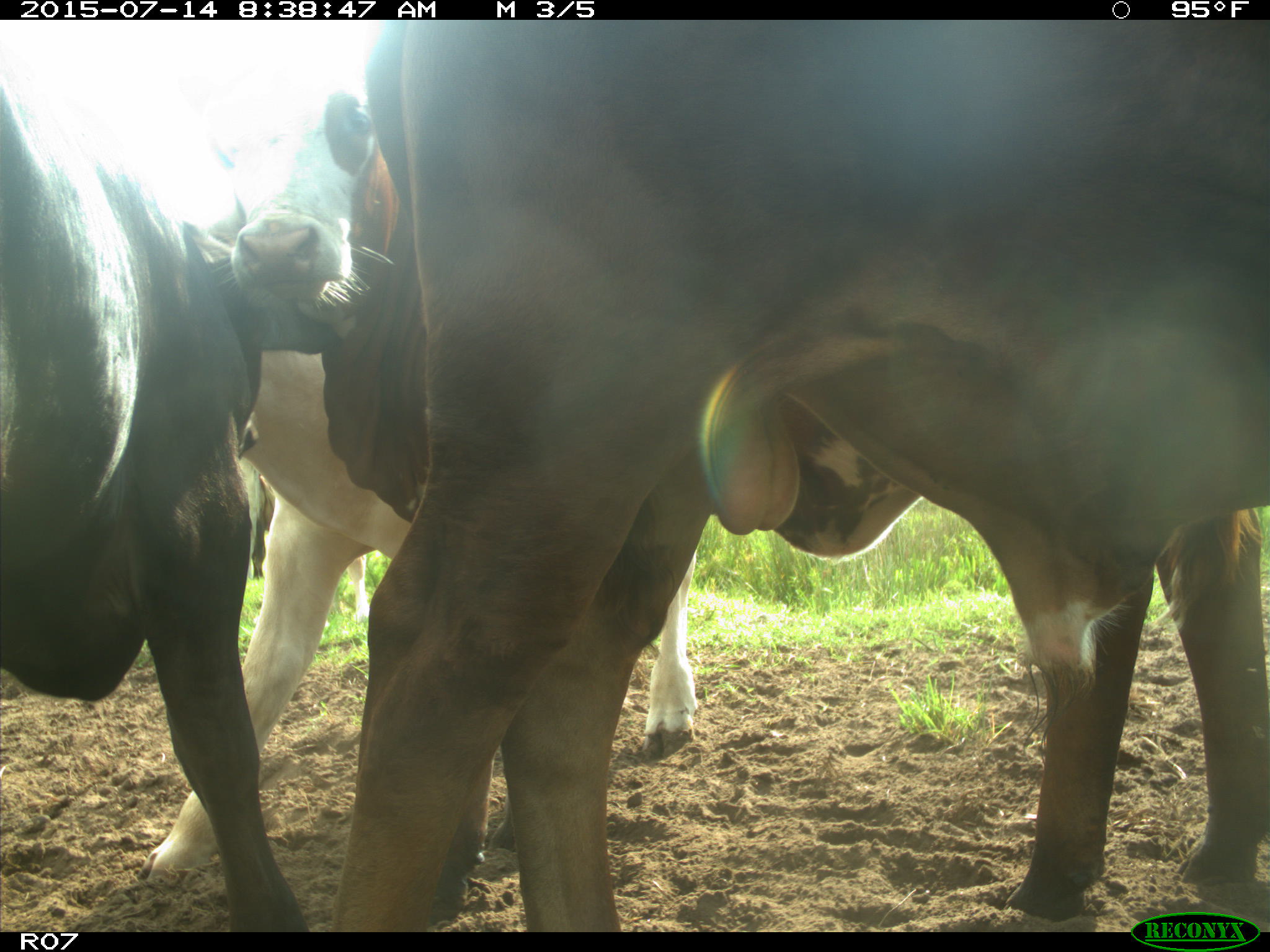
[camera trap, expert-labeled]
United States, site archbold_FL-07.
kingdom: Animalia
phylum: Chordata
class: Mammalia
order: Artiodactyla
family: Bovidae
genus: Bos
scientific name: Bos taurus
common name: domestic cow